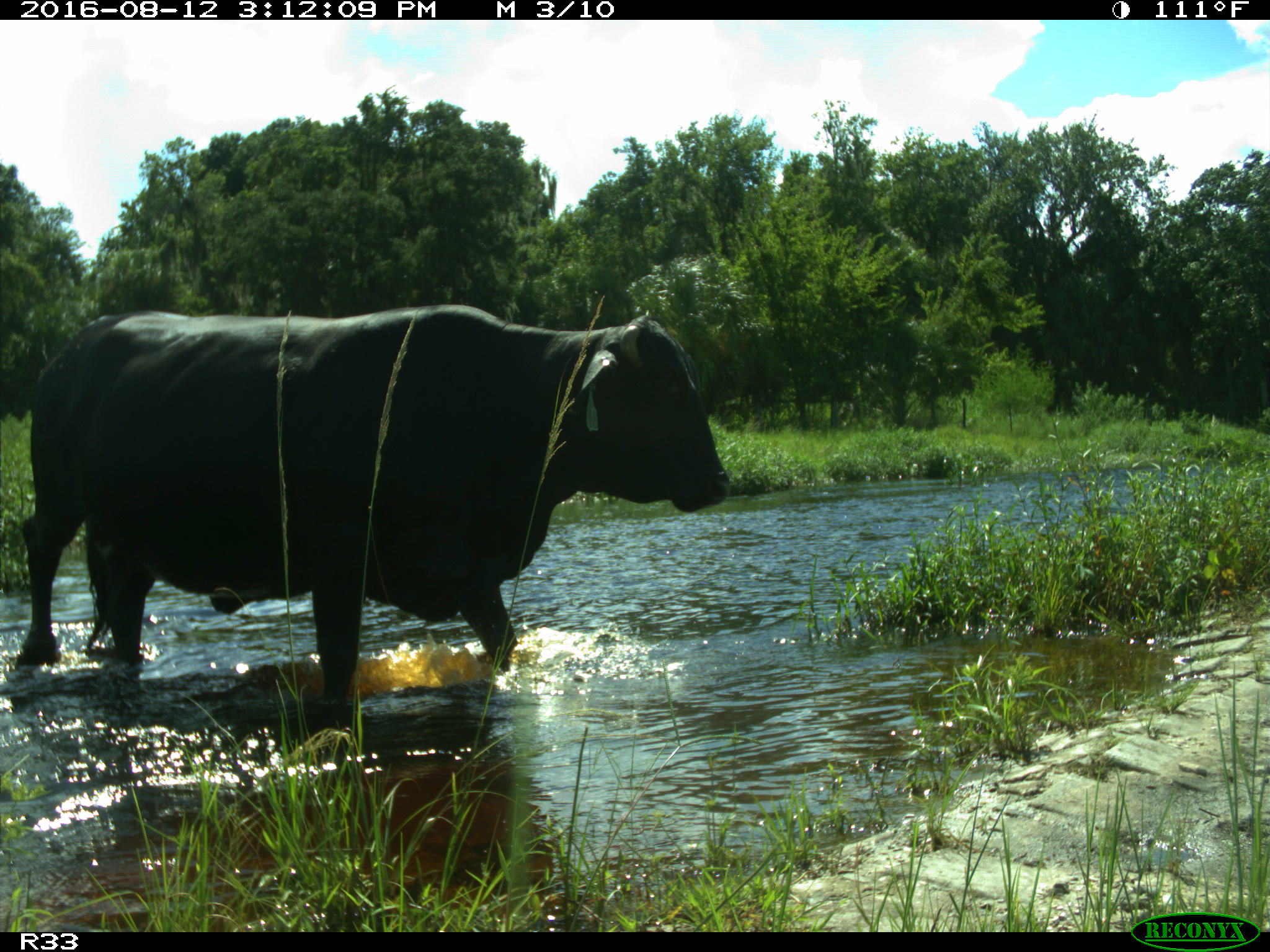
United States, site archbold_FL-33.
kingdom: Animalia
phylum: Chordata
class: Mammalia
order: Artiodactyla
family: Bovidae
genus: Bos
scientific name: Bos taurus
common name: domestic cow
Bos taurus (domestic cow).